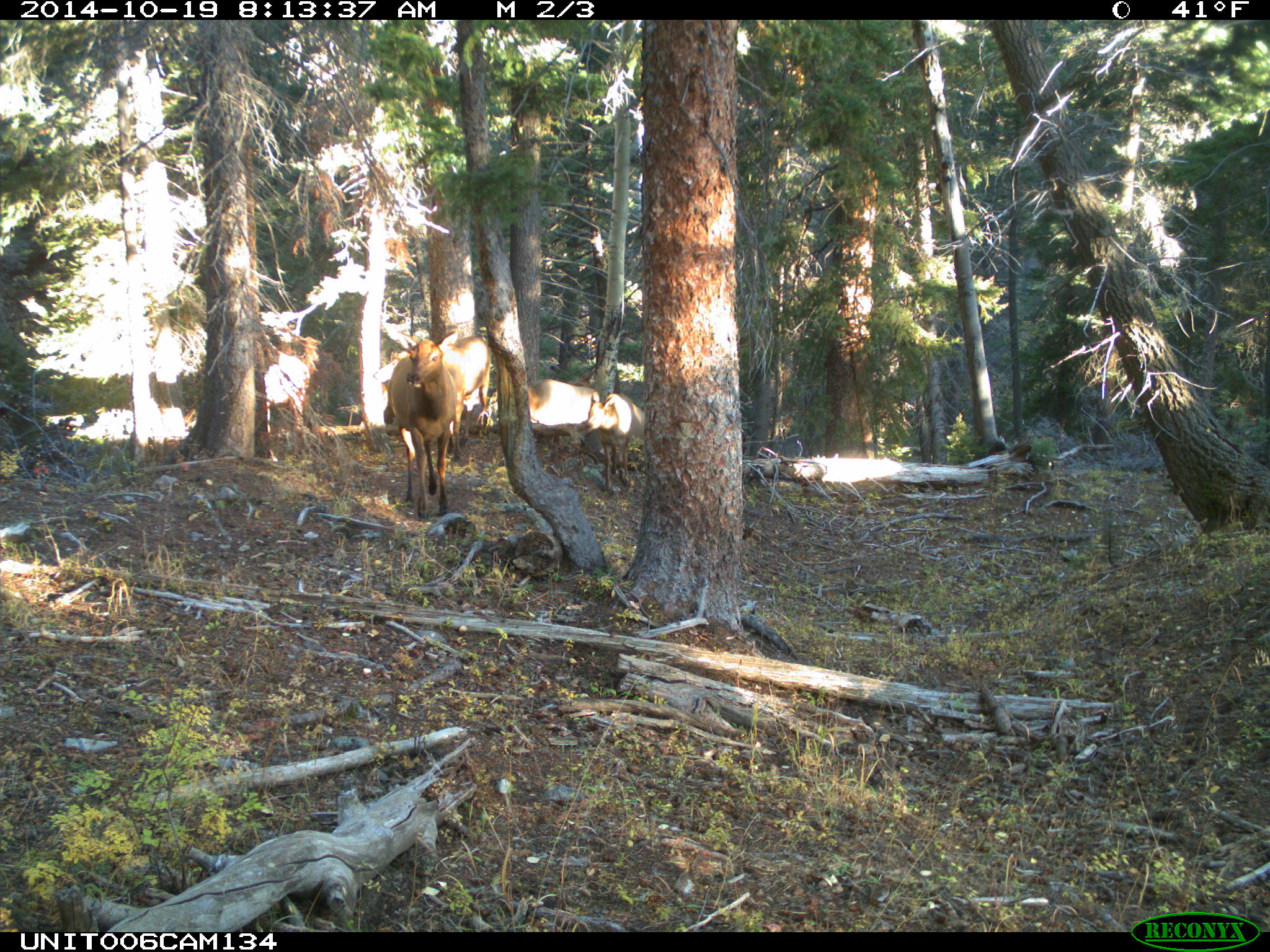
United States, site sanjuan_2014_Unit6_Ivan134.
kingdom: Animalia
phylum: Chordata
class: Mammalia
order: Artiodactyla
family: Cervidae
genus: Cervus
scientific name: Cervus elaphus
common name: red deer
Cervus elaphus (red deer).